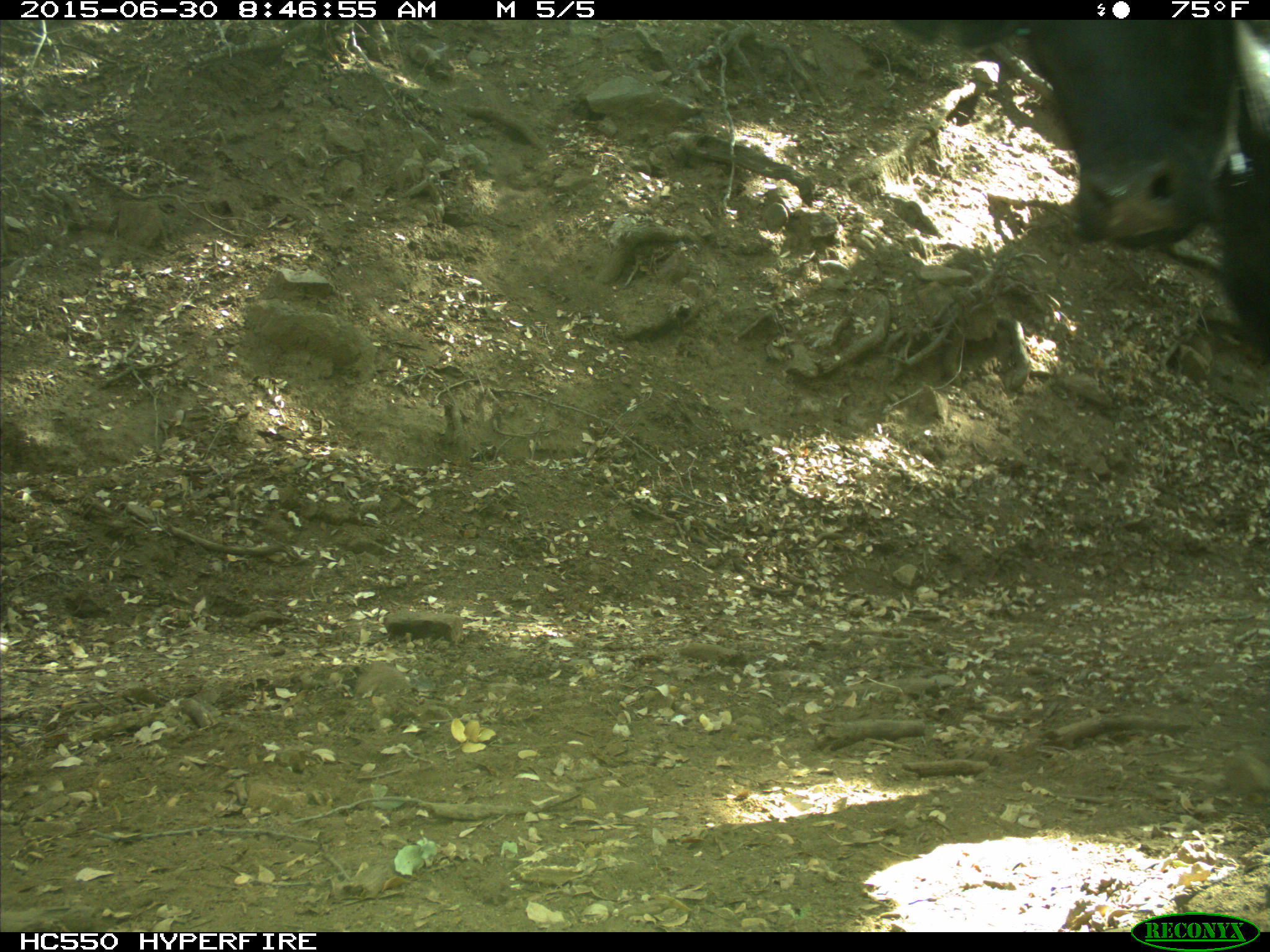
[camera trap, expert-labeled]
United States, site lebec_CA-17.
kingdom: Animalia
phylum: Chordata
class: Mammalia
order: Artiodactyla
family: Bovidae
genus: Bos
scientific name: Bos taurus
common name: domestic cow